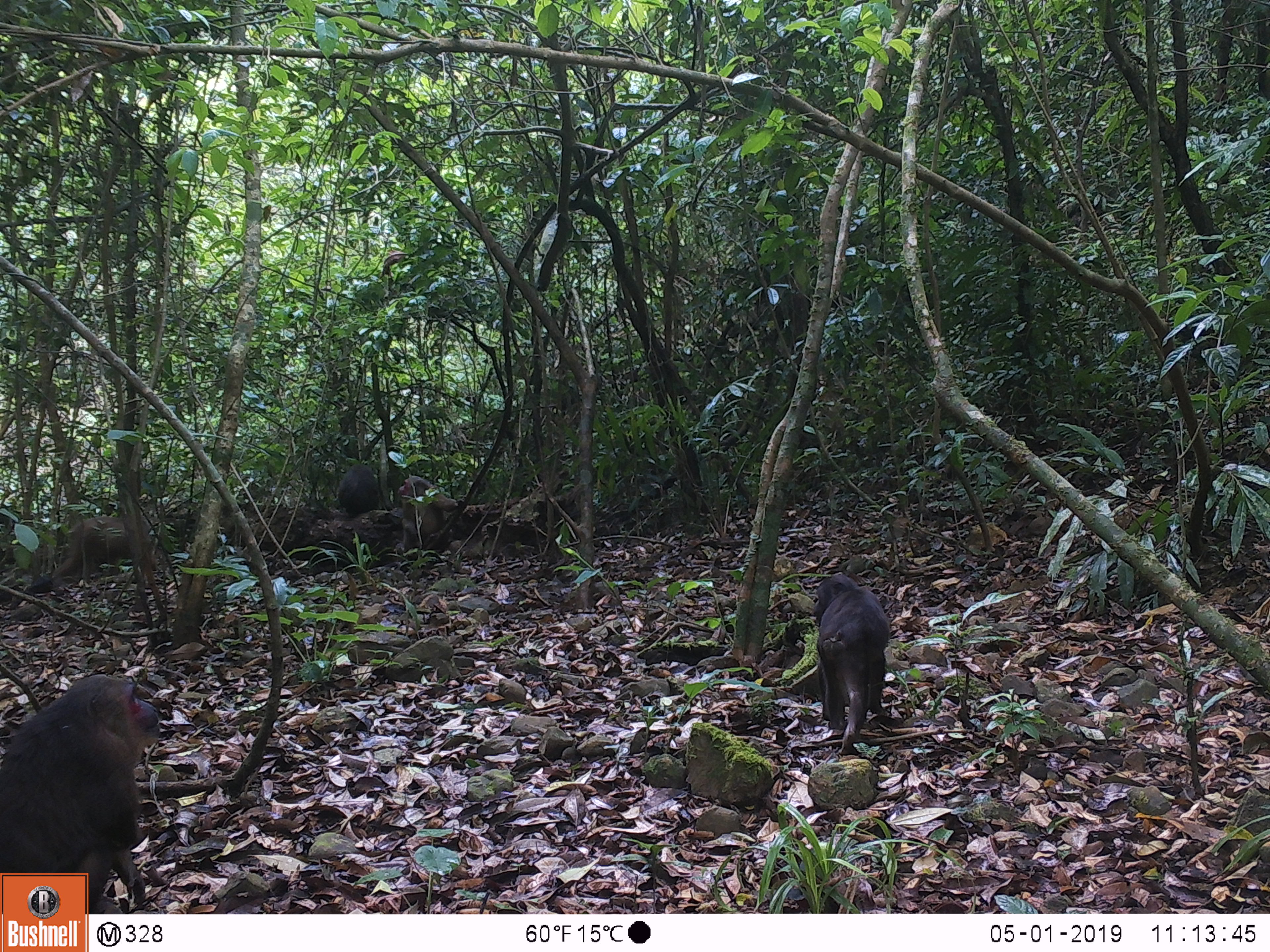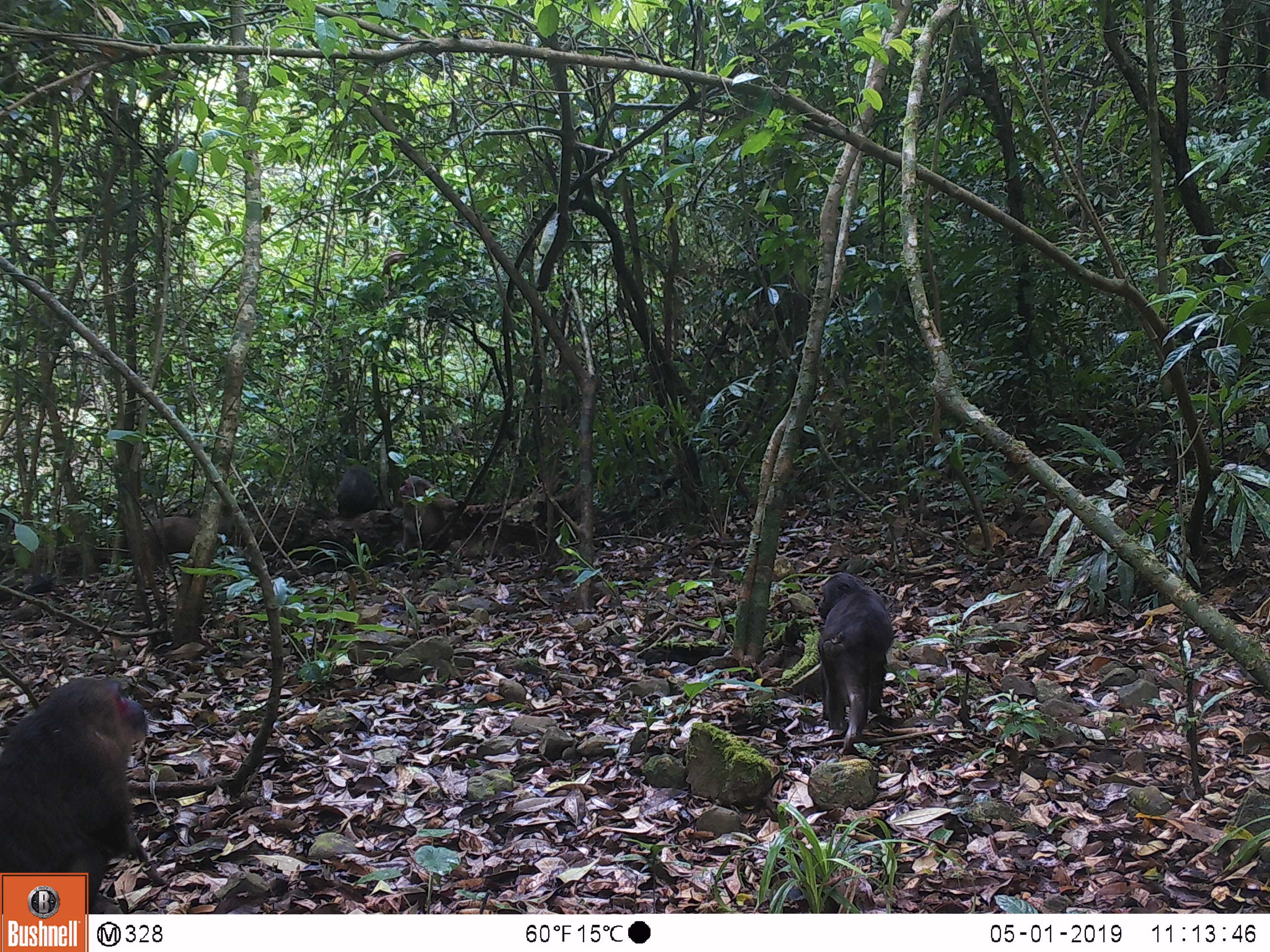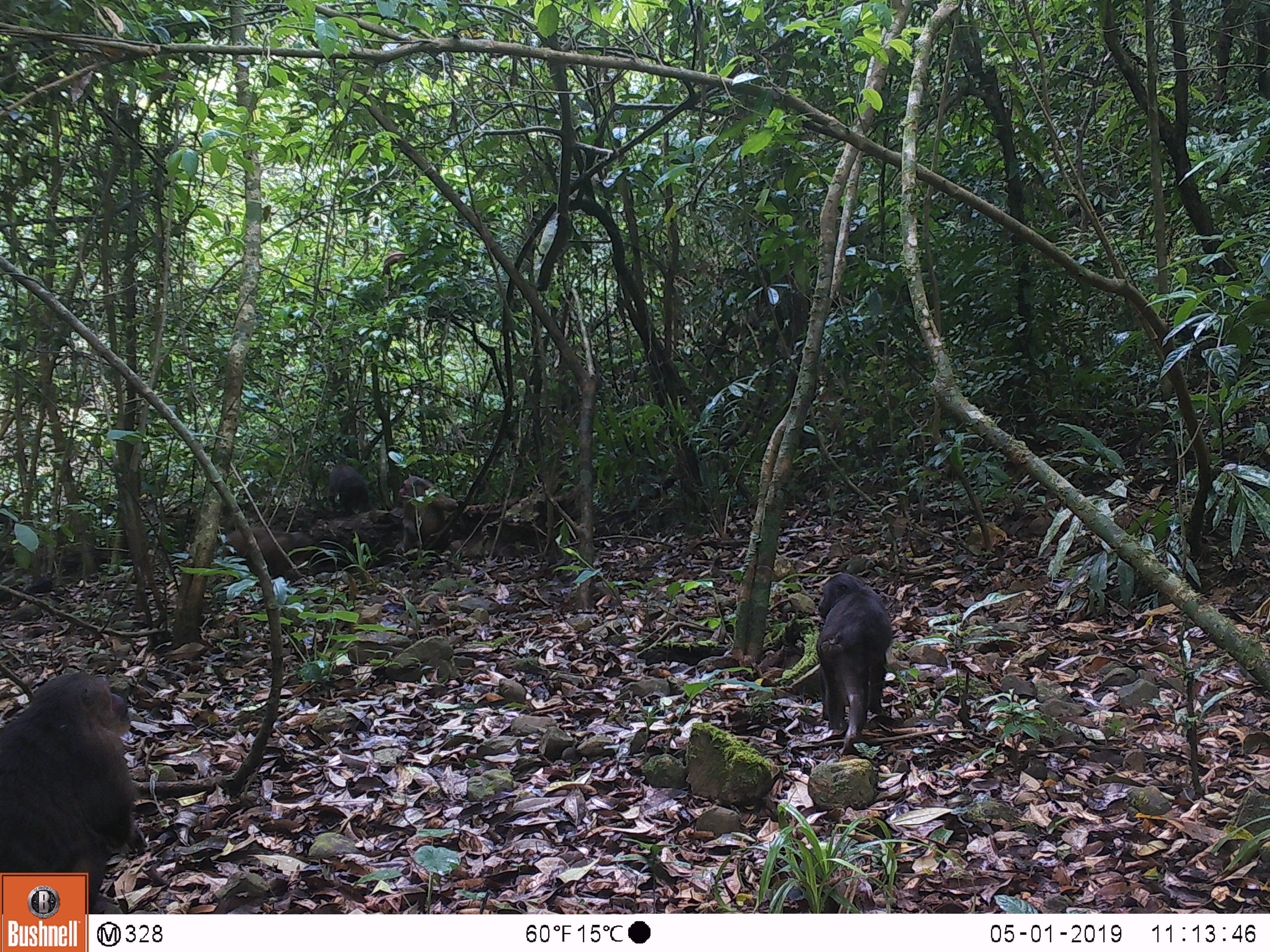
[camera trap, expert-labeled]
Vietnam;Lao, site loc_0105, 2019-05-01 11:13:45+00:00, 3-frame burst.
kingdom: Animalia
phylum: Chordata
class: Mammalia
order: Primates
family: Cercopithecidae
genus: Macaca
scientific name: Macaca arctoides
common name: stump-tailed macaque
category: stump tailed macaque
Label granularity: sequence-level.